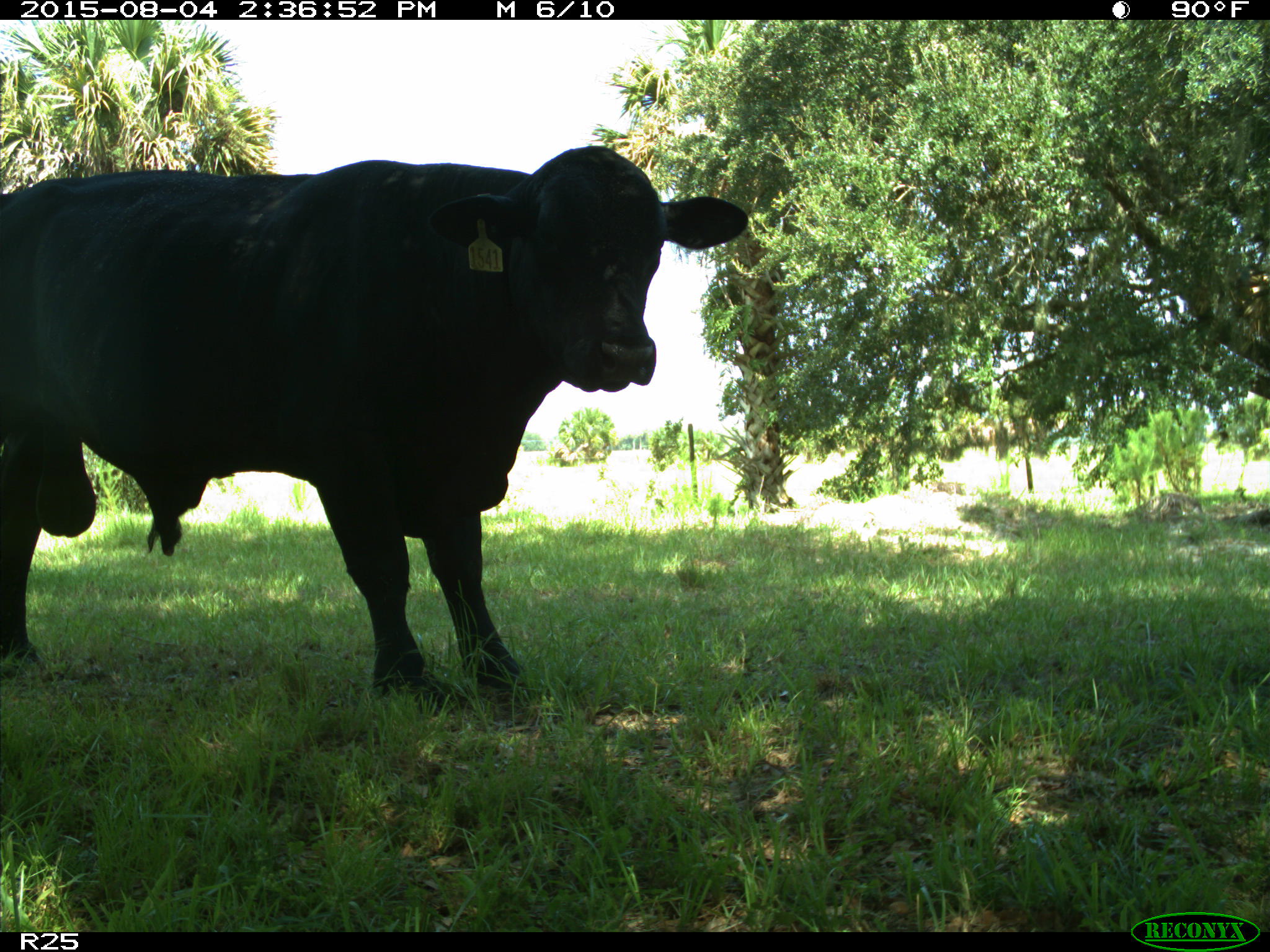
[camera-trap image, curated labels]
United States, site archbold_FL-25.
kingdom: Animalia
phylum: Chordata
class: Mammalia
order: Artiodactyla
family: Bovidae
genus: Bos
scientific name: Bos taurus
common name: domestic cow